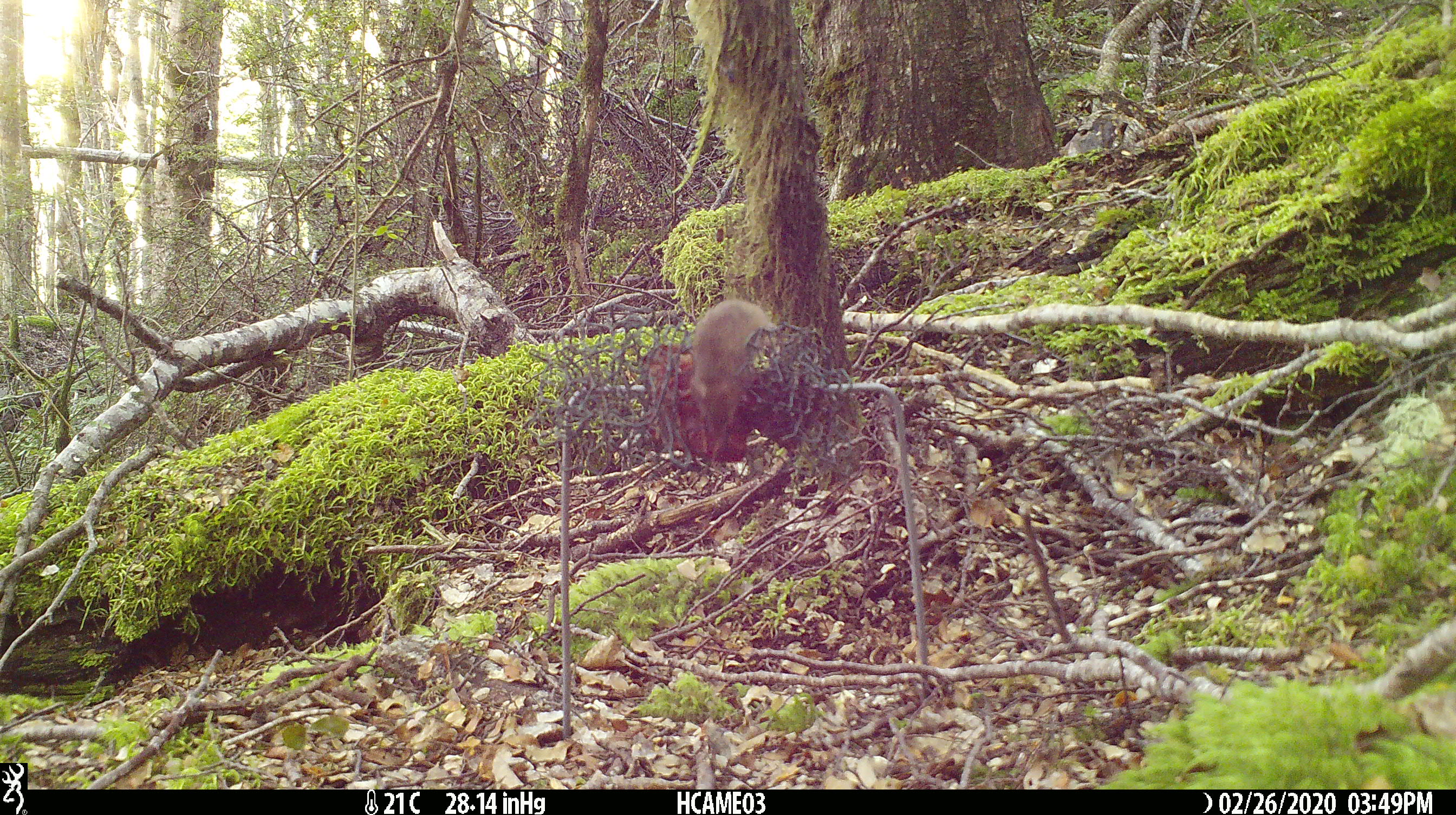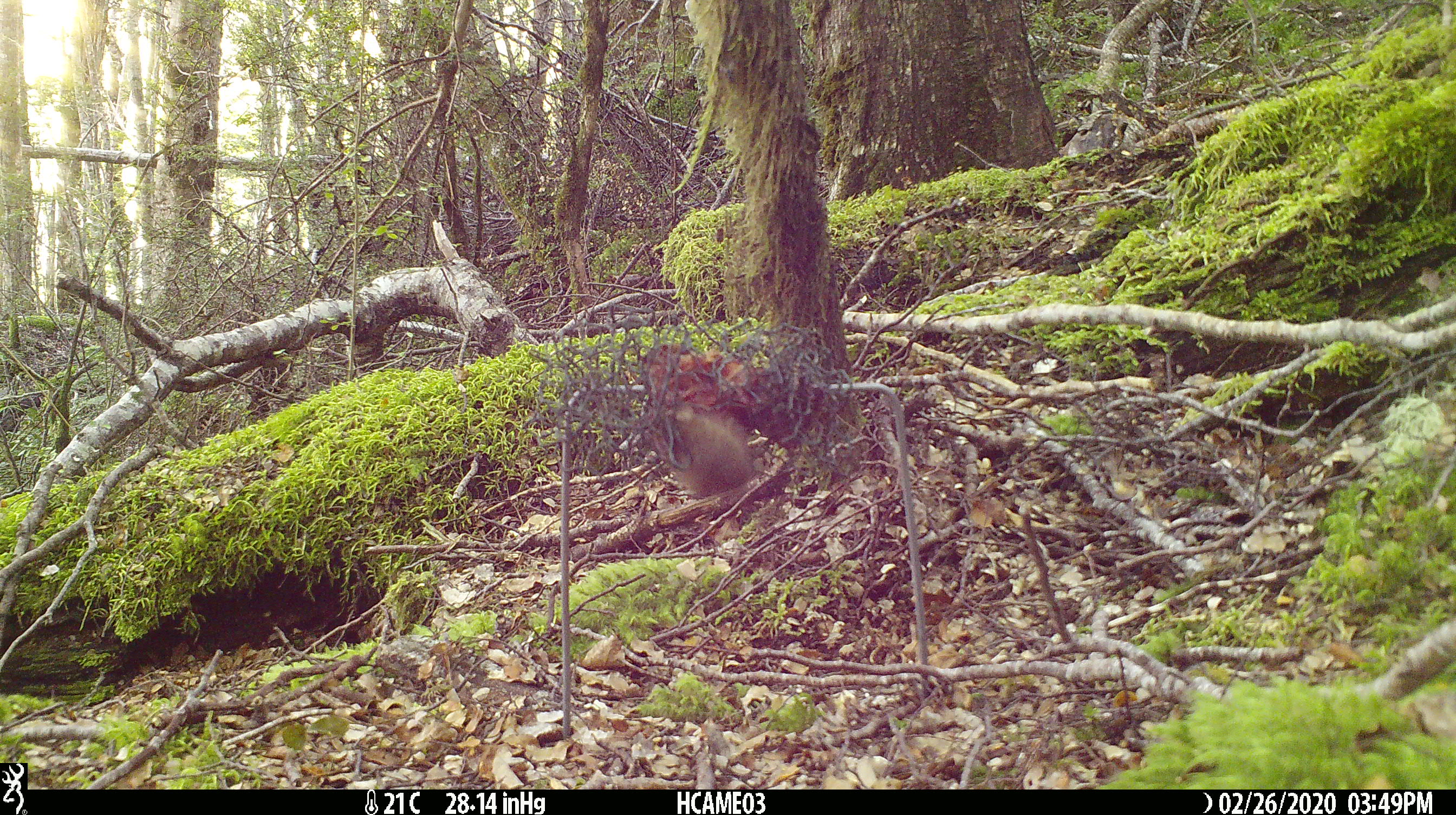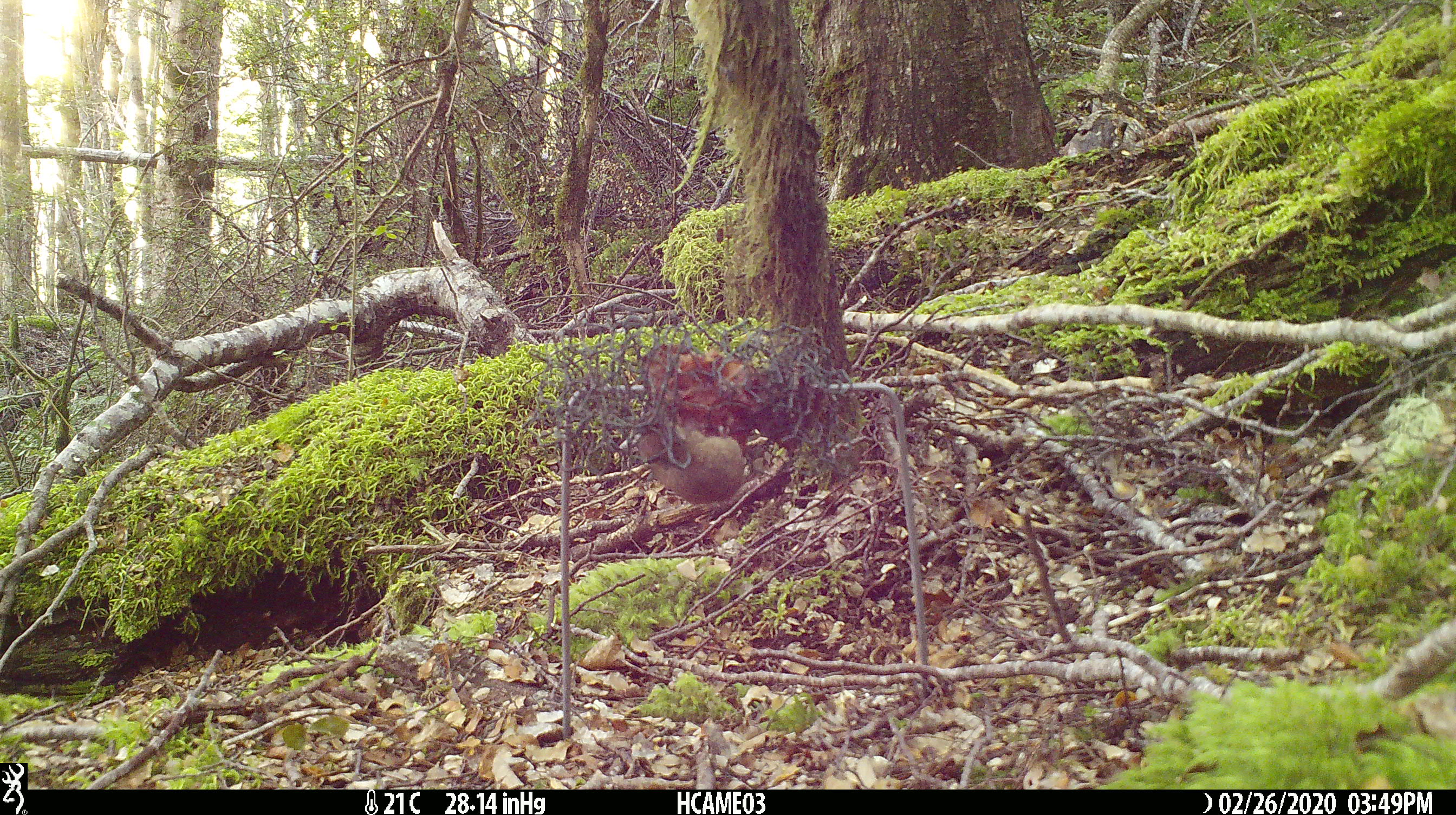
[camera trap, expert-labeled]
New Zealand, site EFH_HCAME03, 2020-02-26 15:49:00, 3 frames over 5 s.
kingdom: Animalia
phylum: Chordata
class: Mammalia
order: Rodentia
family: Muridae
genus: Mus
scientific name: Mus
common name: mouse